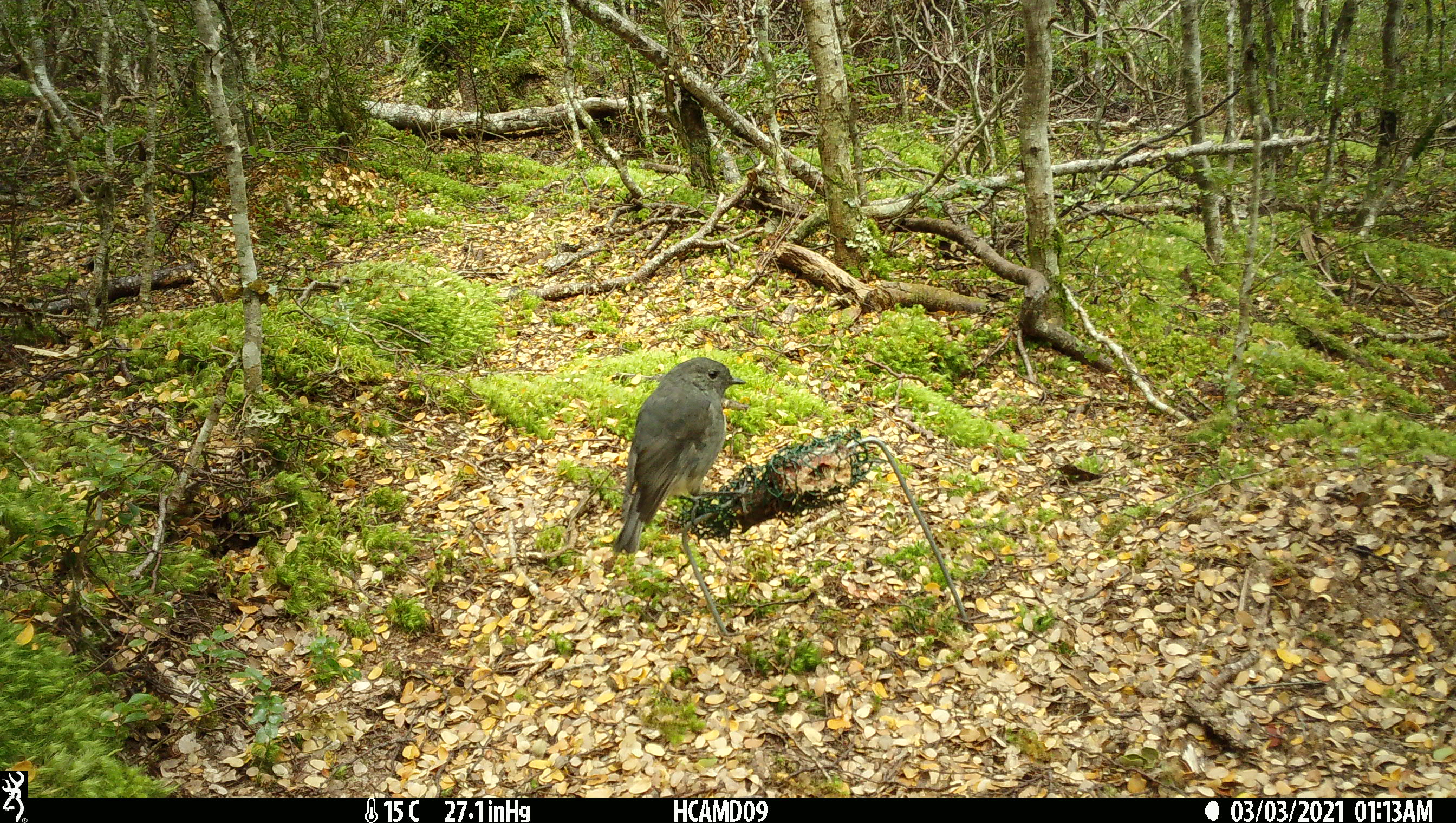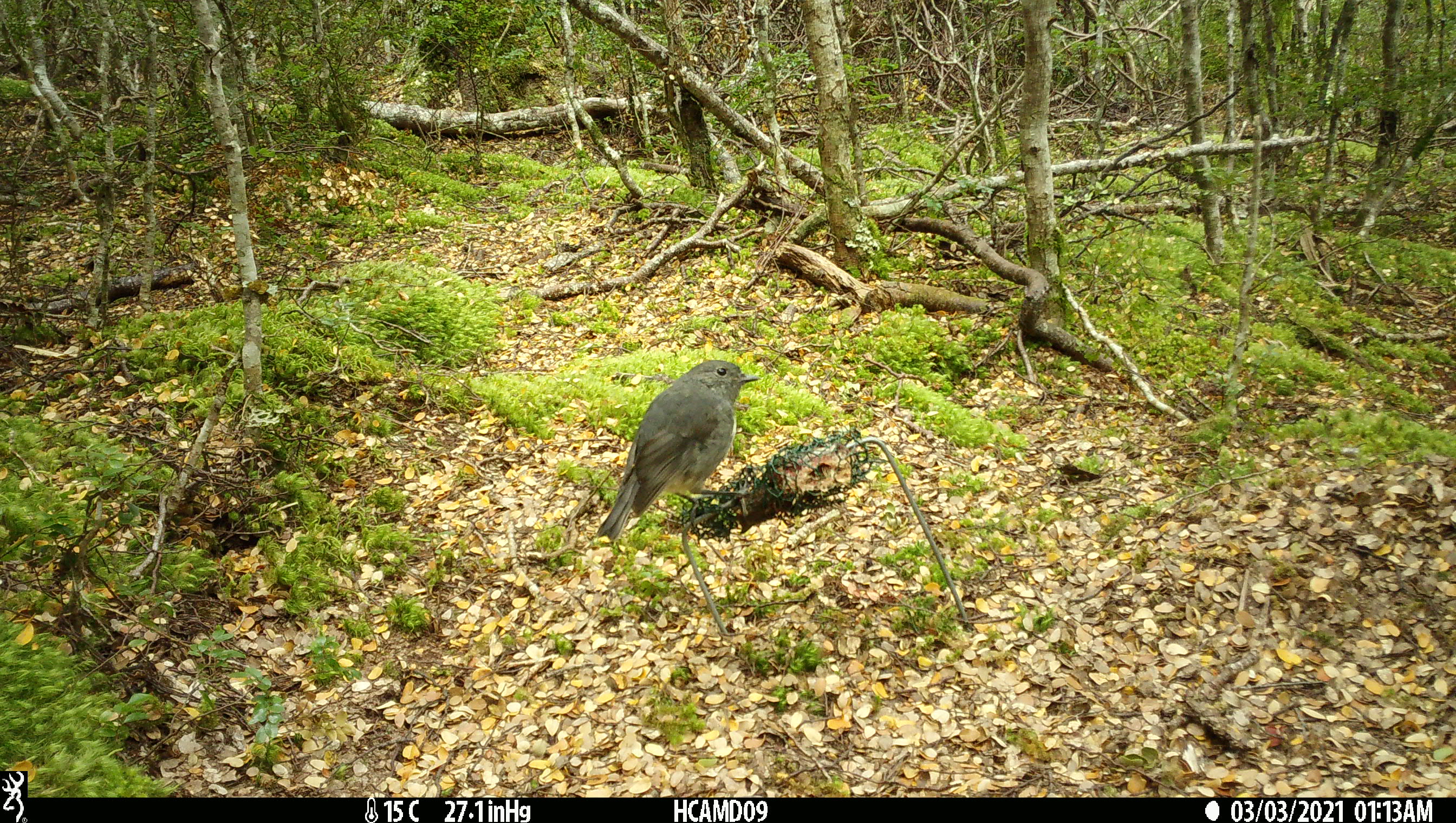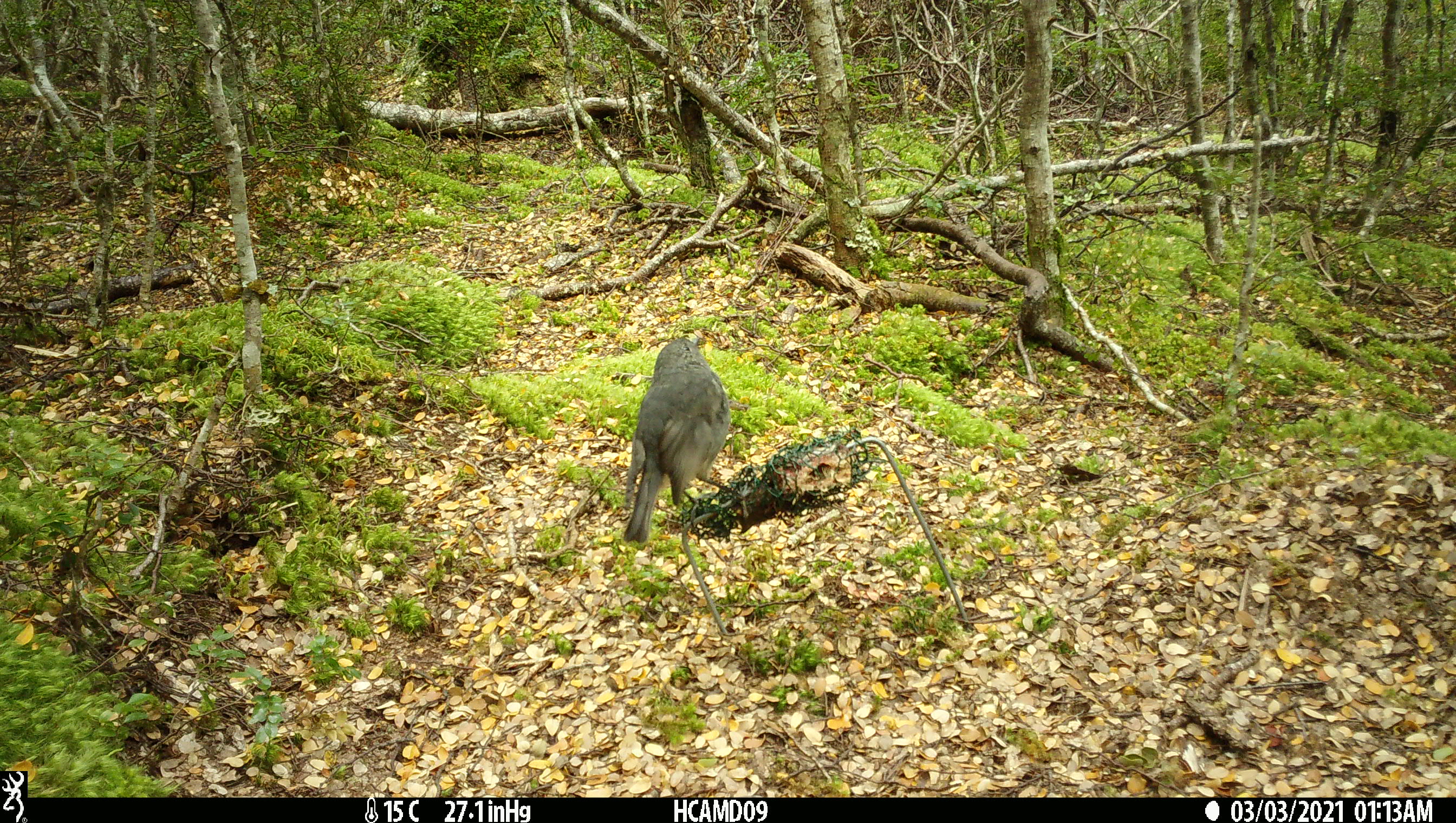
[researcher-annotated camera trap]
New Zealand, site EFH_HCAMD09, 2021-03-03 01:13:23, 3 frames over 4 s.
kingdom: Animalia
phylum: Chordata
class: Aves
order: Passeriformes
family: Petroicidae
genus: Petroica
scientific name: Petroica australis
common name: new zealand robin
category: robin